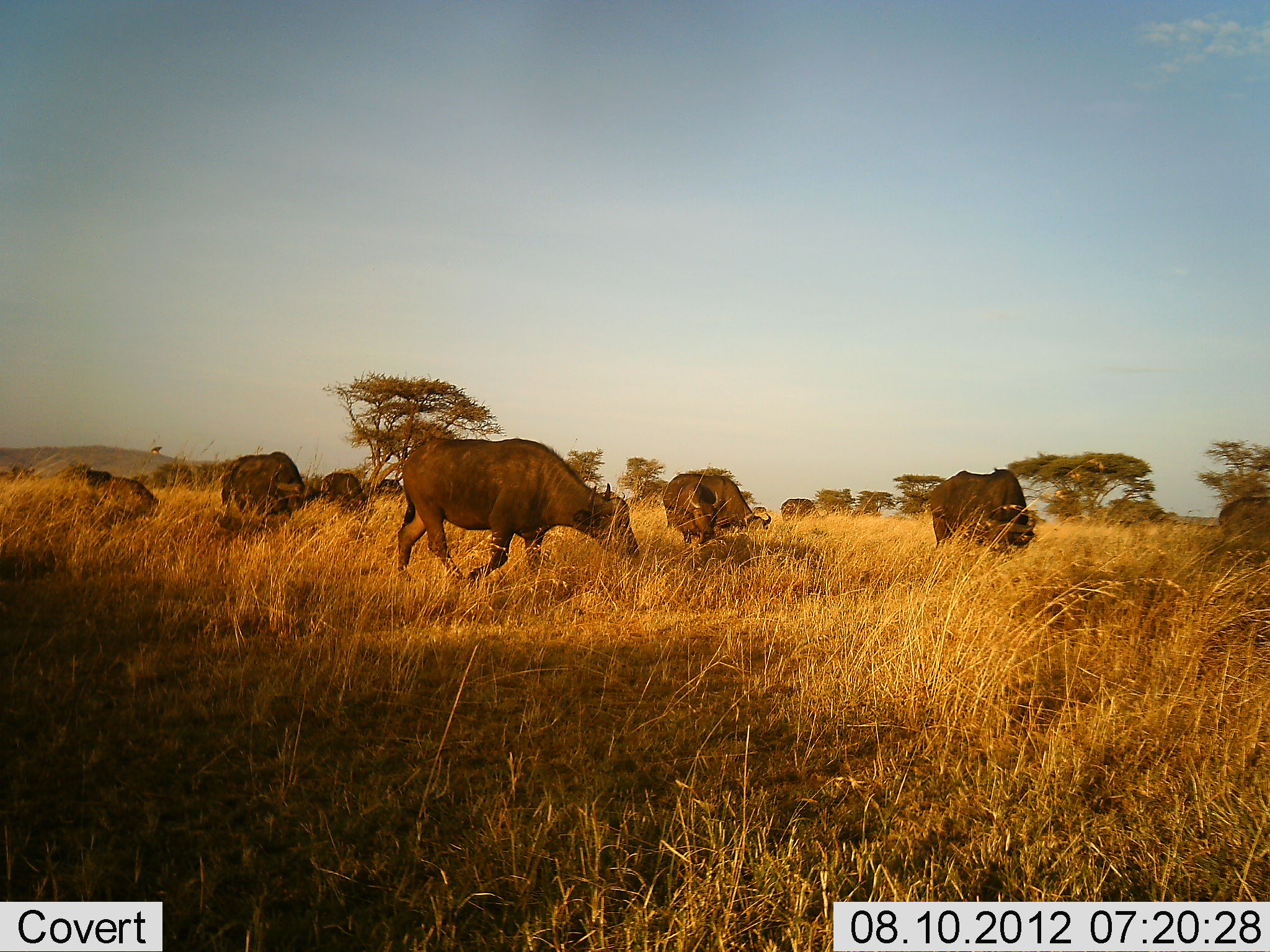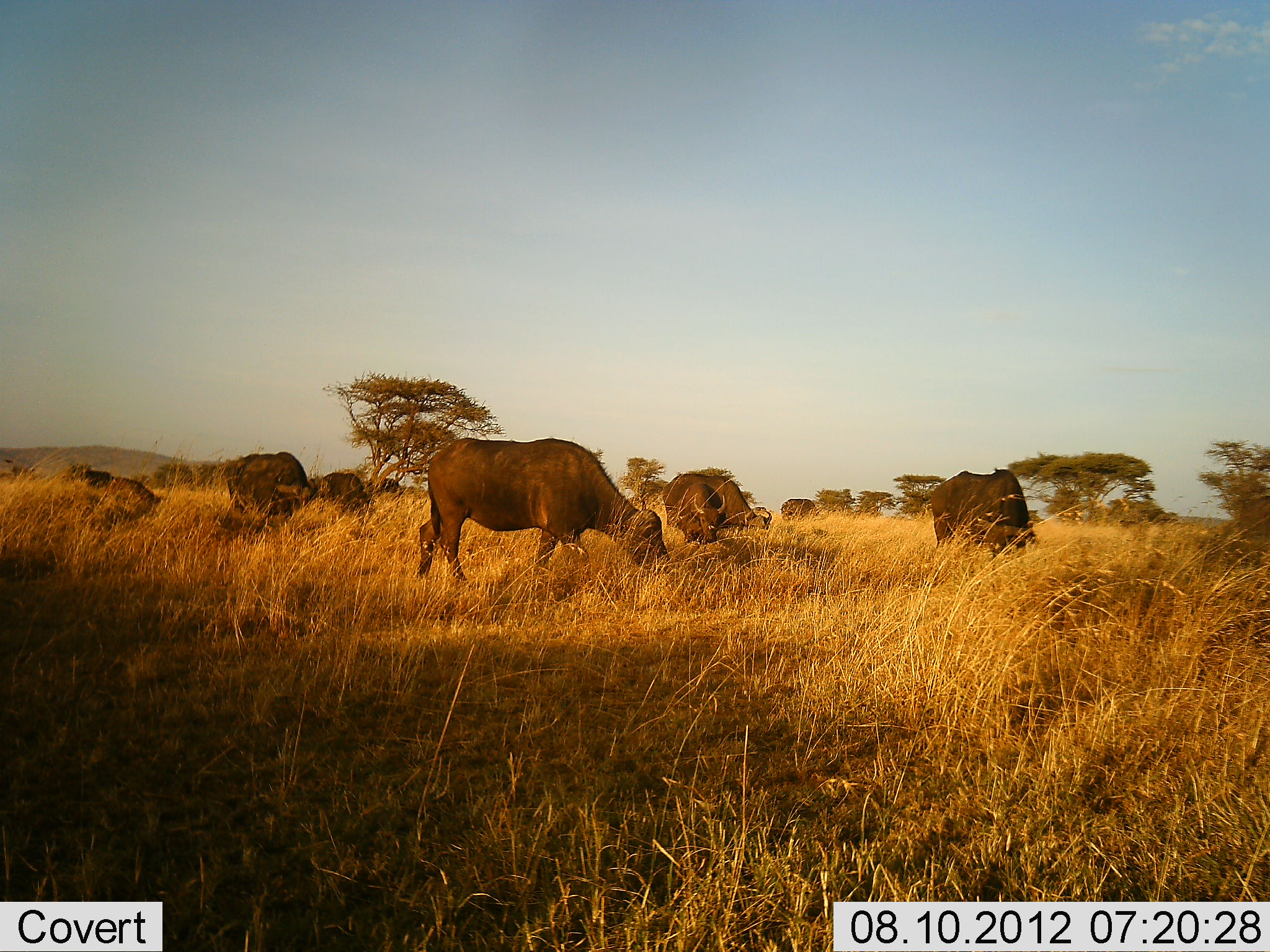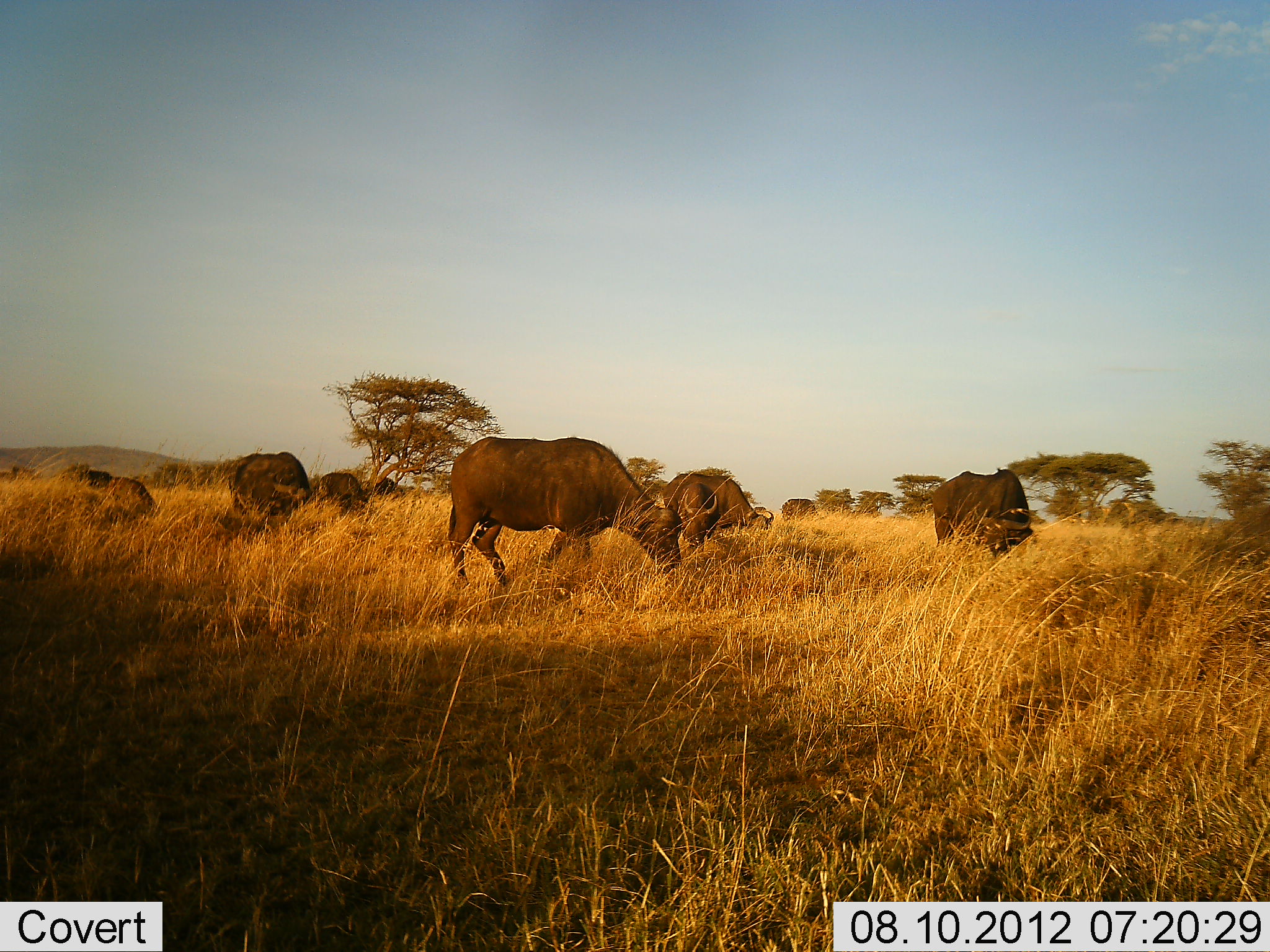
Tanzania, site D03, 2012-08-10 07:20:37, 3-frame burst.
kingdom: Animalia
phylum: Chordata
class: Mammalia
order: Artiodactyla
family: Bovidae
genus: Syncerus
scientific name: Syncerus caffer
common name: cape buffalo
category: buffalo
Buffalo (cape buffalo) (Syncerus caffer), count 8. Behavior (volunteer vote fractions): standing 27%, resting 18%, moving 27%, interacting 0%. Young present (vote fraction): 0%. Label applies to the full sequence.